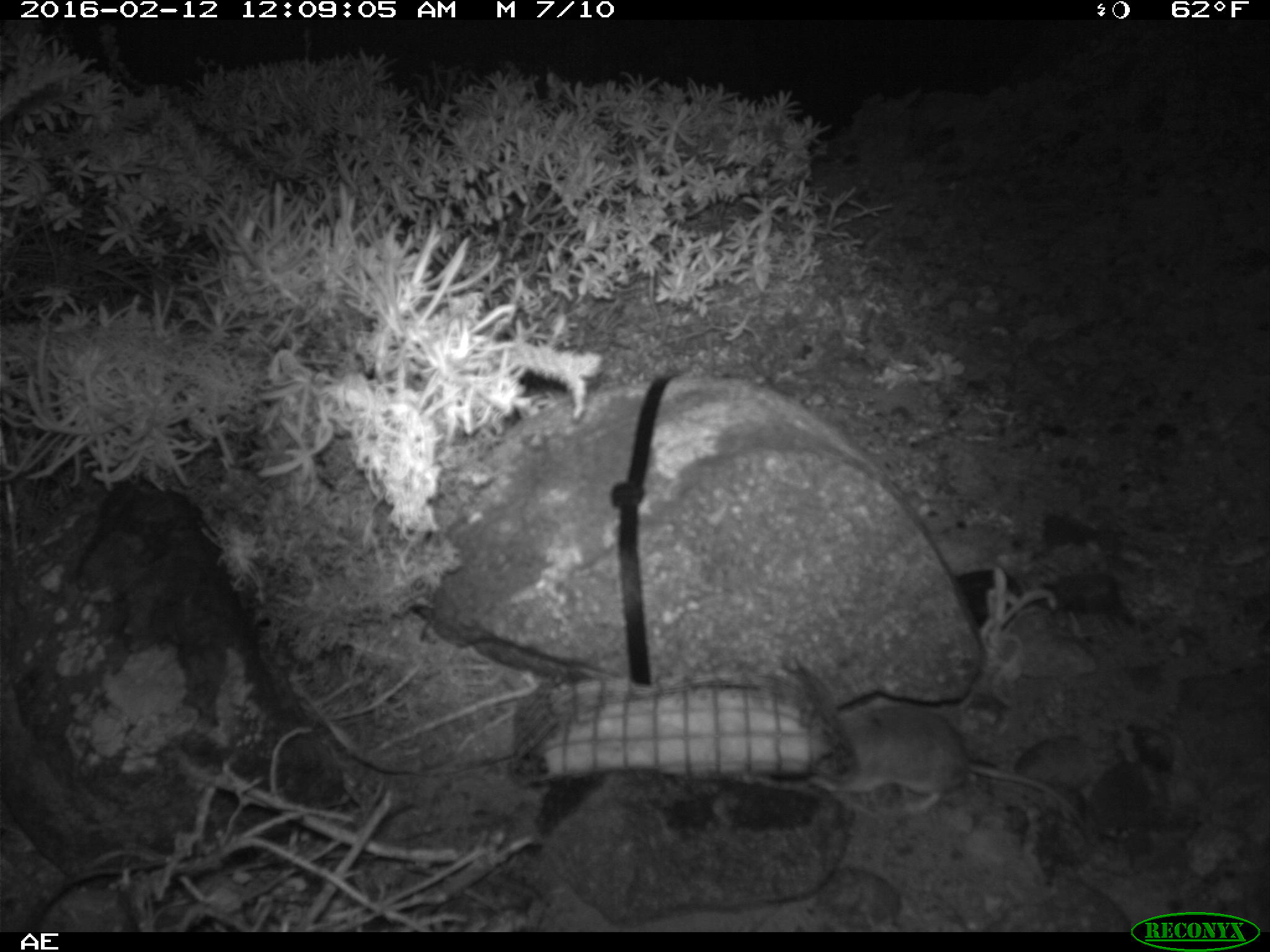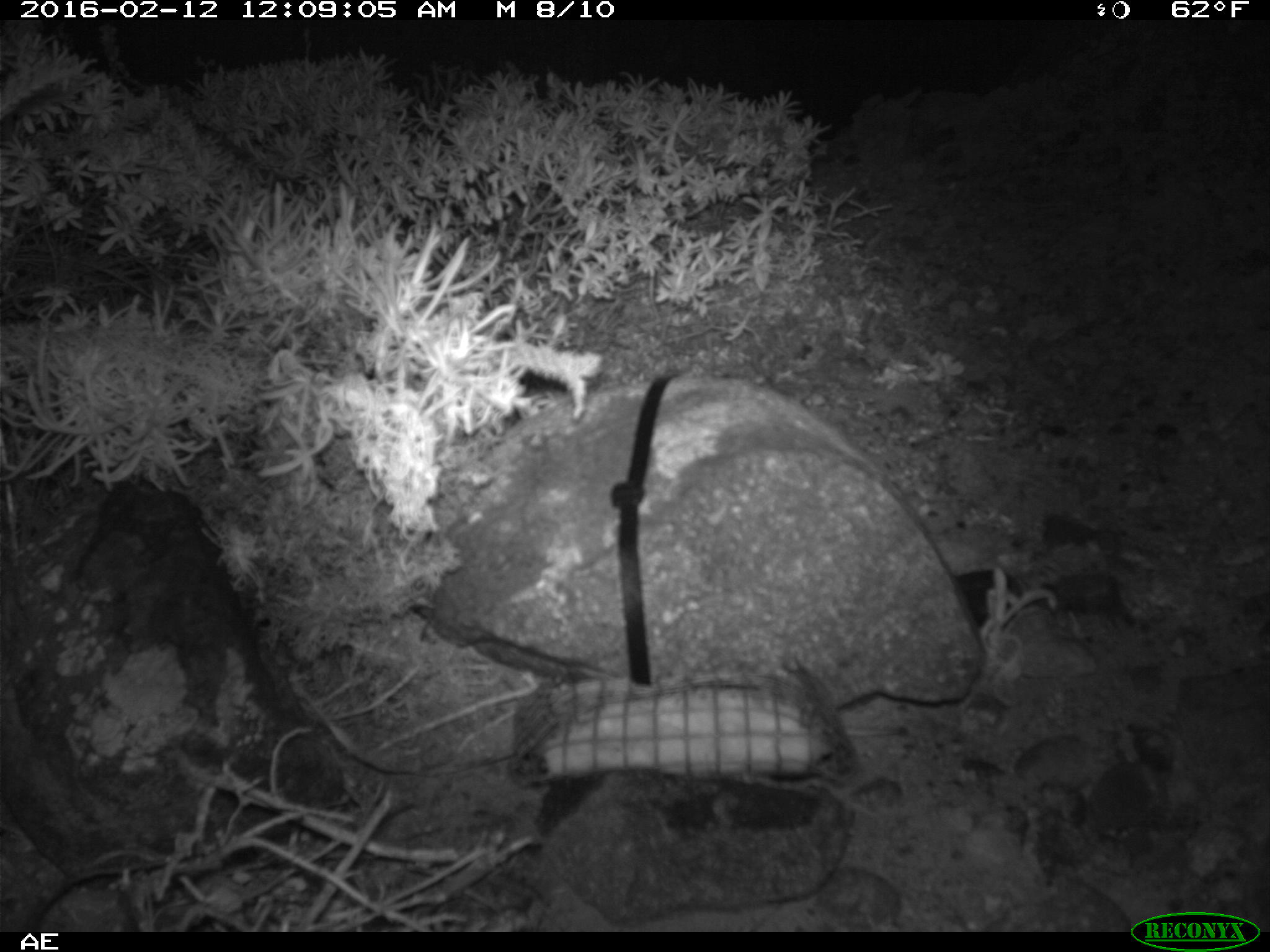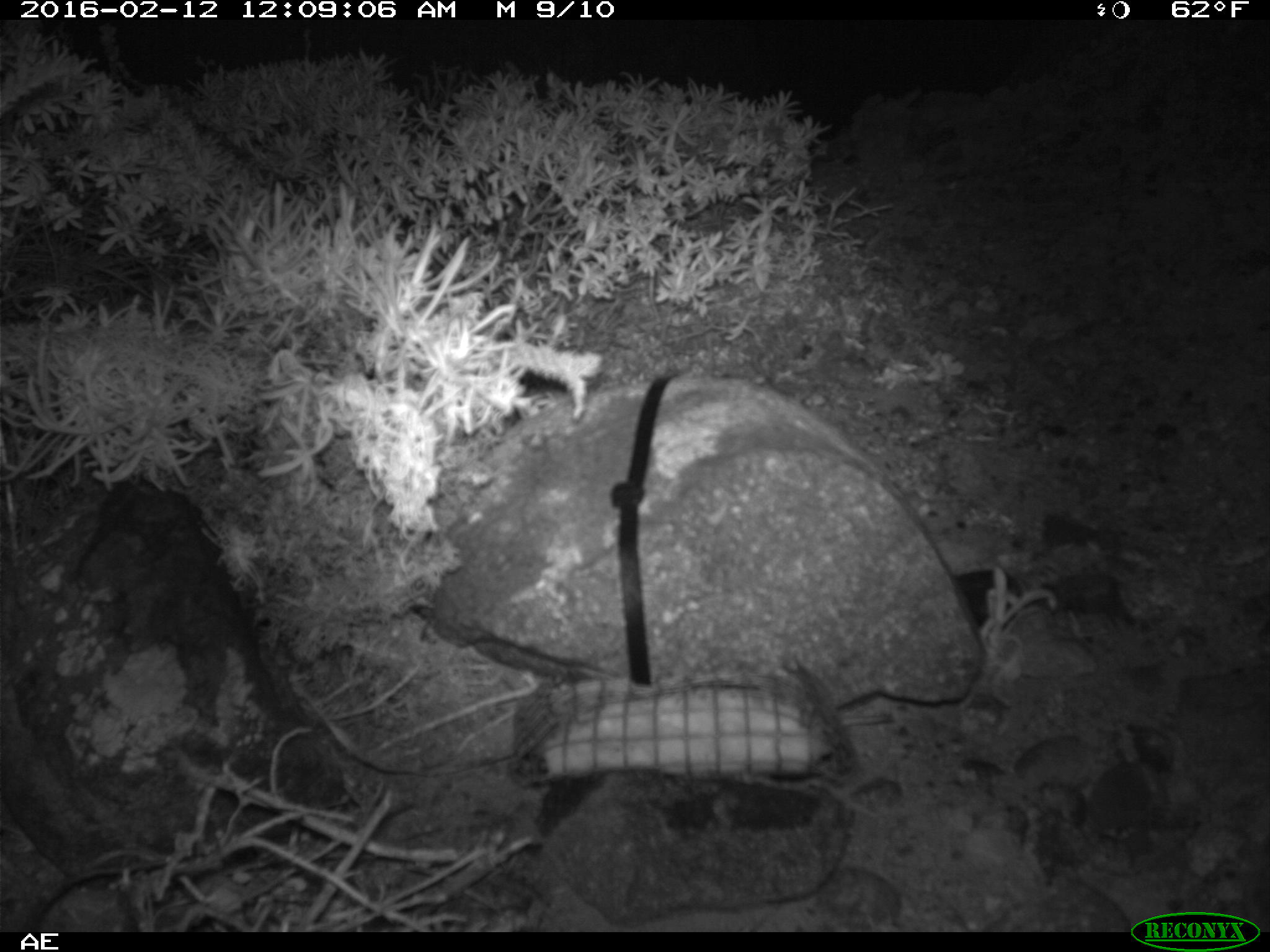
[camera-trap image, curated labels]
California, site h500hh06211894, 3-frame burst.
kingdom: Animalia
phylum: Chordata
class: Mammalia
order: Rodentia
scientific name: Rodentia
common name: rodent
Rodent (Rodentia).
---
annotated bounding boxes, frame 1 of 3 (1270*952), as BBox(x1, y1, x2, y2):
rodent: BBox(832, 703, 1095, 845)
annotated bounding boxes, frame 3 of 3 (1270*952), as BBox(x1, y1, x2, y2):
rodent: BBox(838, 715, 893, 725)